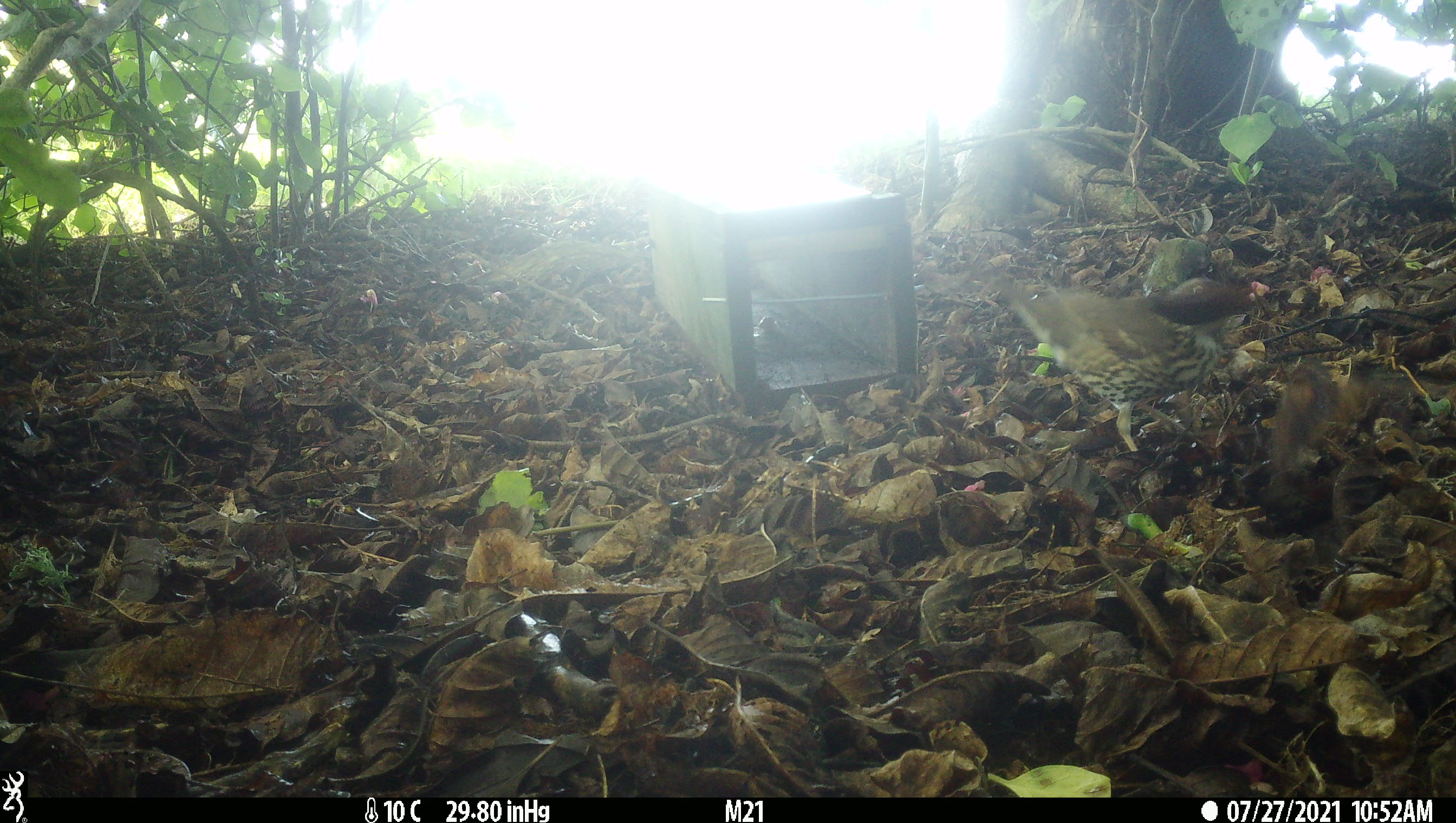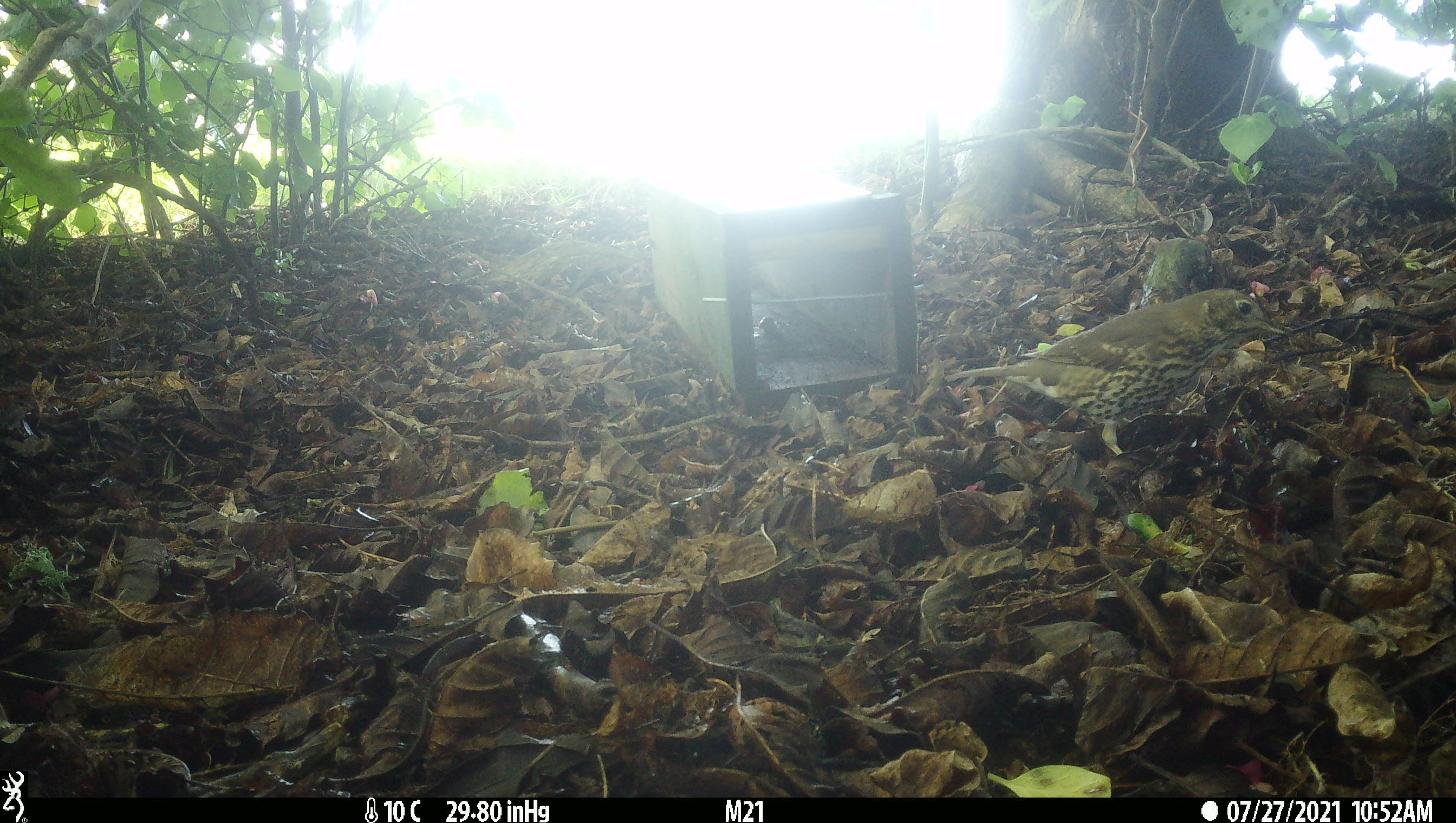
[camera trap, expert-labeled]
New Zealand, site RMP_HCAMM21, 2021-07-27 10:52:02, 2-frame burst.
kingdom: Animalia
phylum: Chordata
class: Aves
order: Passeriformes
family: Turdidae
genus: Turdus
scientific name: Turdus philomelos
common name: song thrush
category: thrush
Thrush (song thrush) (Turdus philomelos).